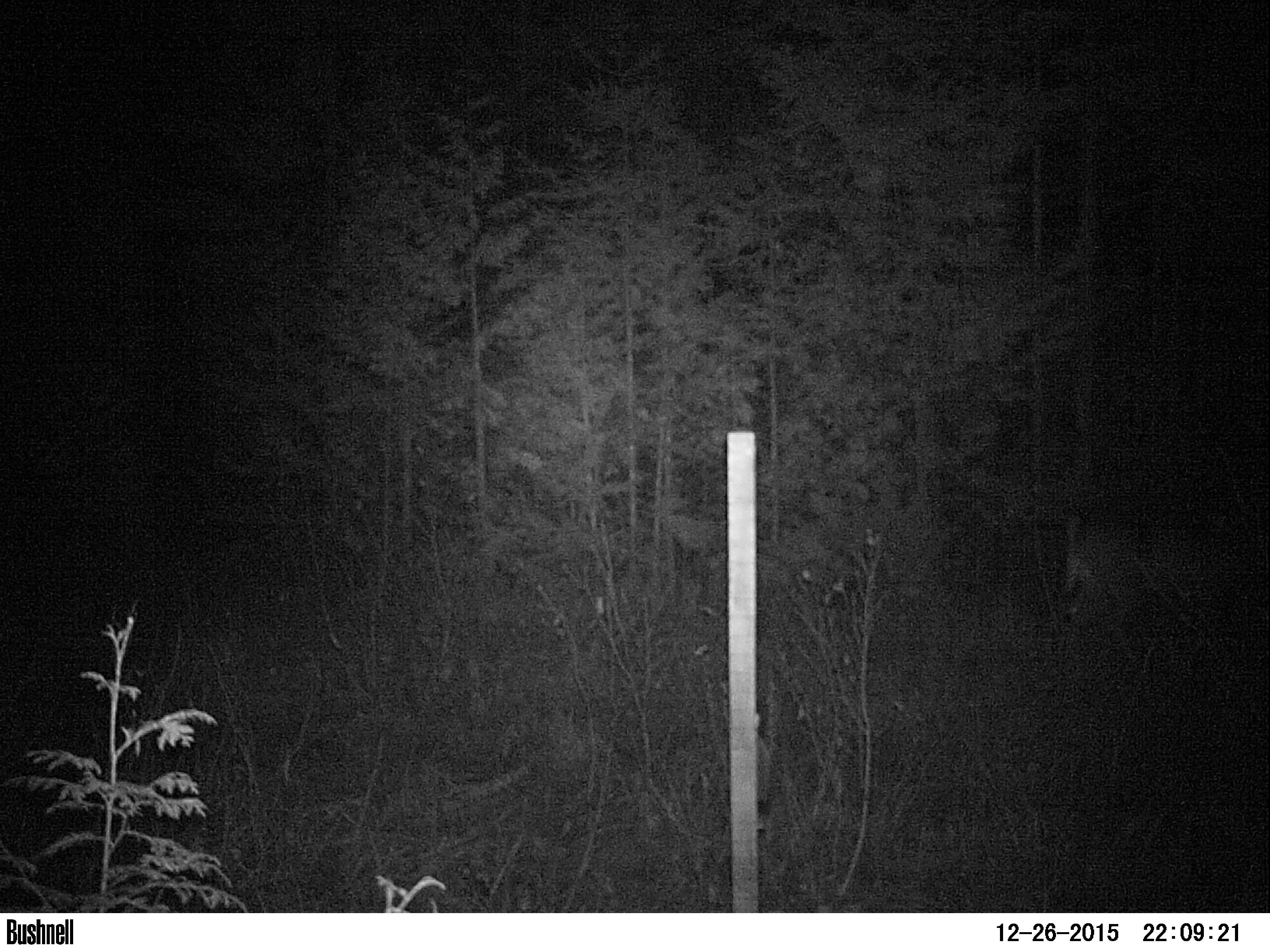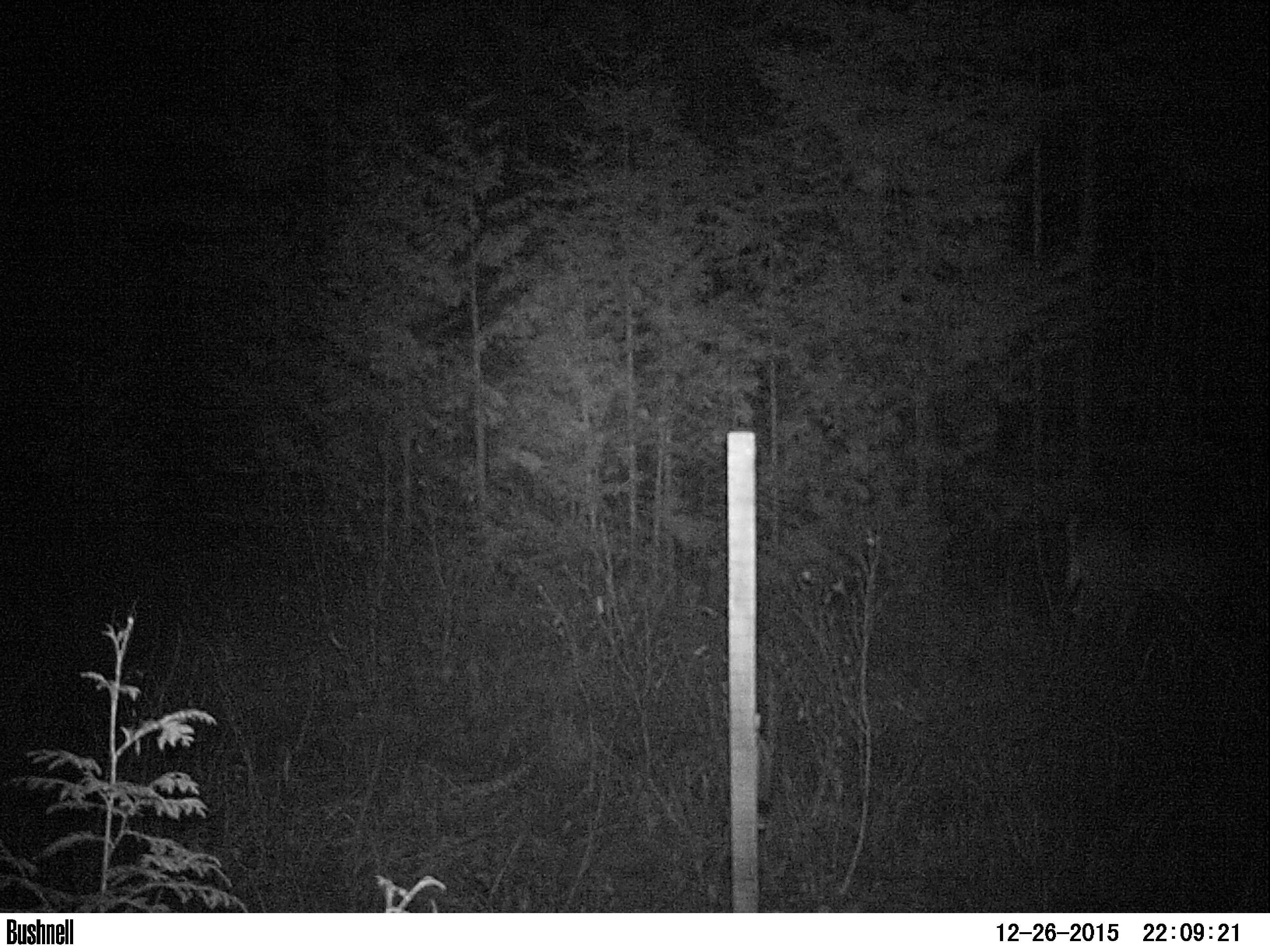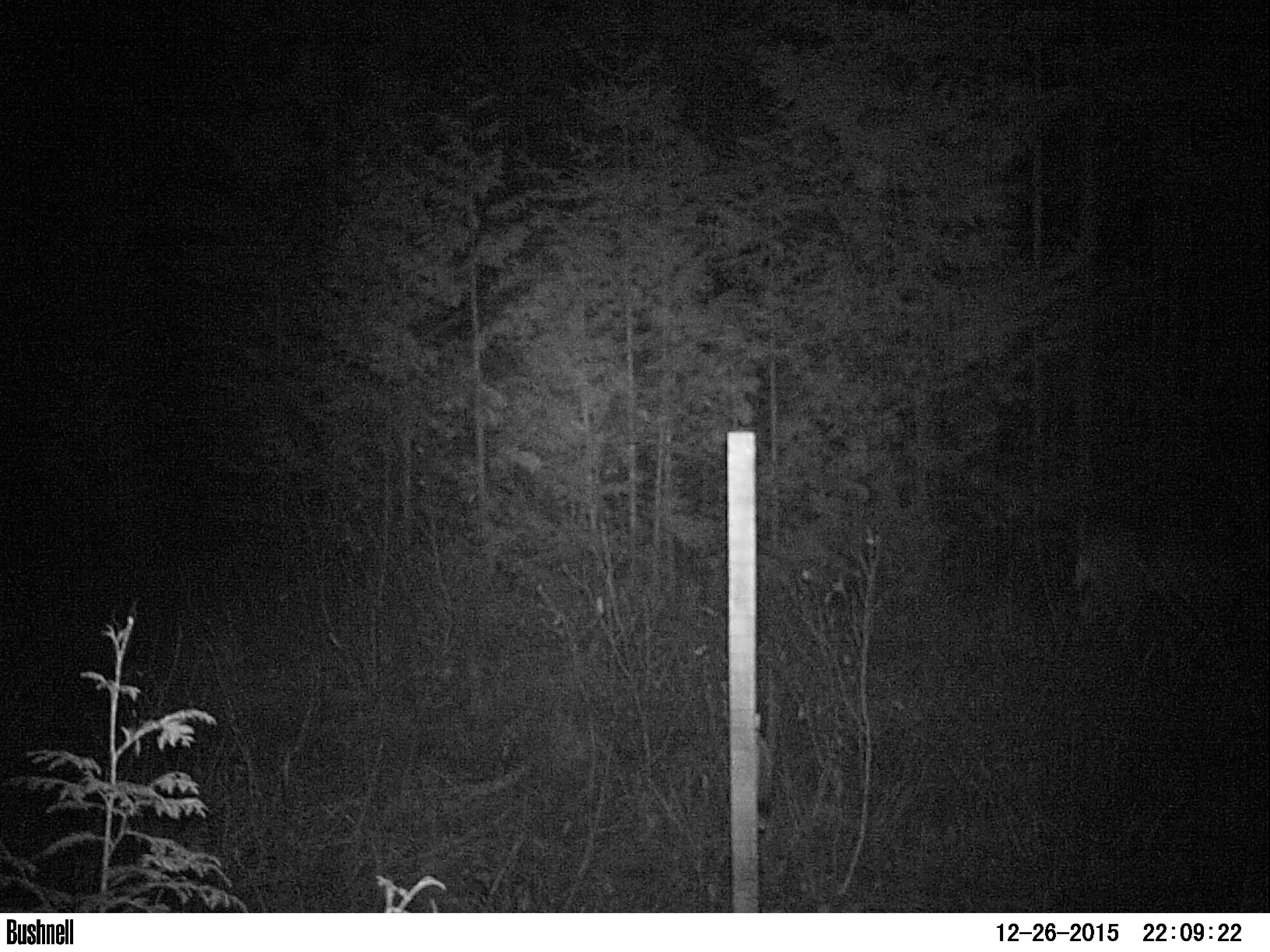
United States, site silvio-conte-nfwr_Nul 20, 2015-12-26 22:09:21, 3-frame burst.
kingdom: Animalia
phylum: Chordata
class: Mammalia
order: Artiodactyla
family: Cervidae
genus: Odocoileus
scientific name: Odocoileus virginianus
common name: white-tailed deer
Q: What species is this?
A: White-tailed deer (Odocoileus virginianus).